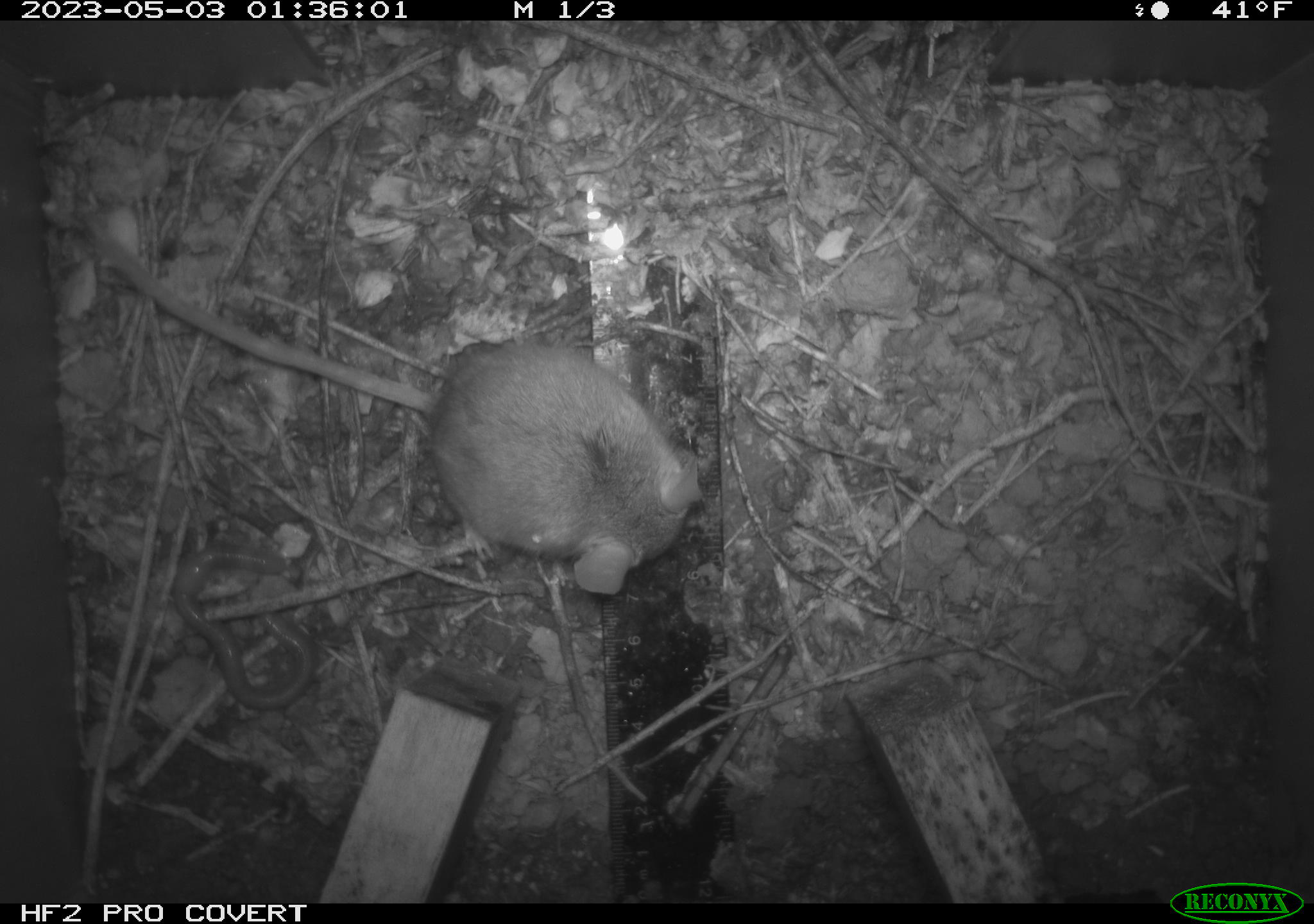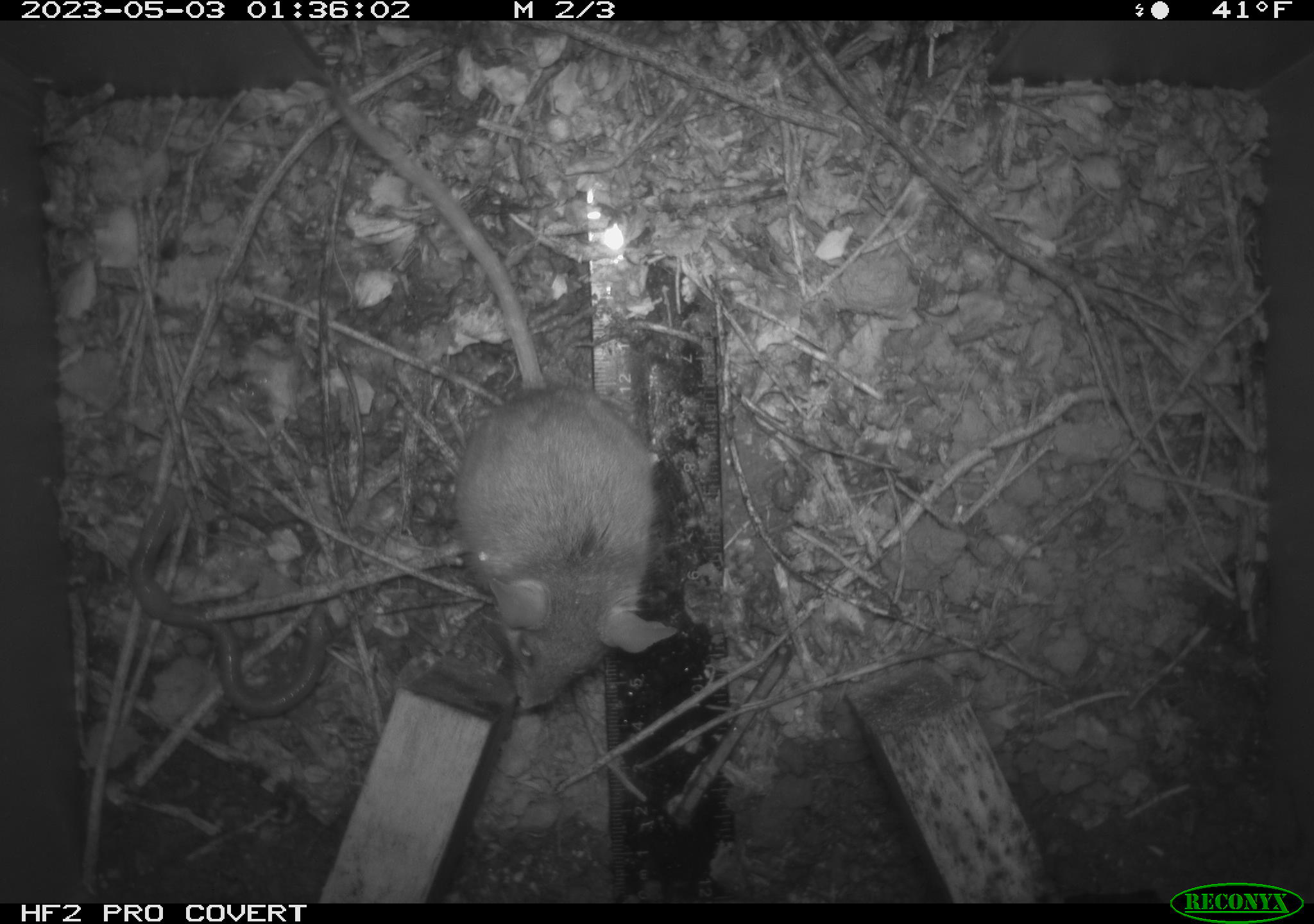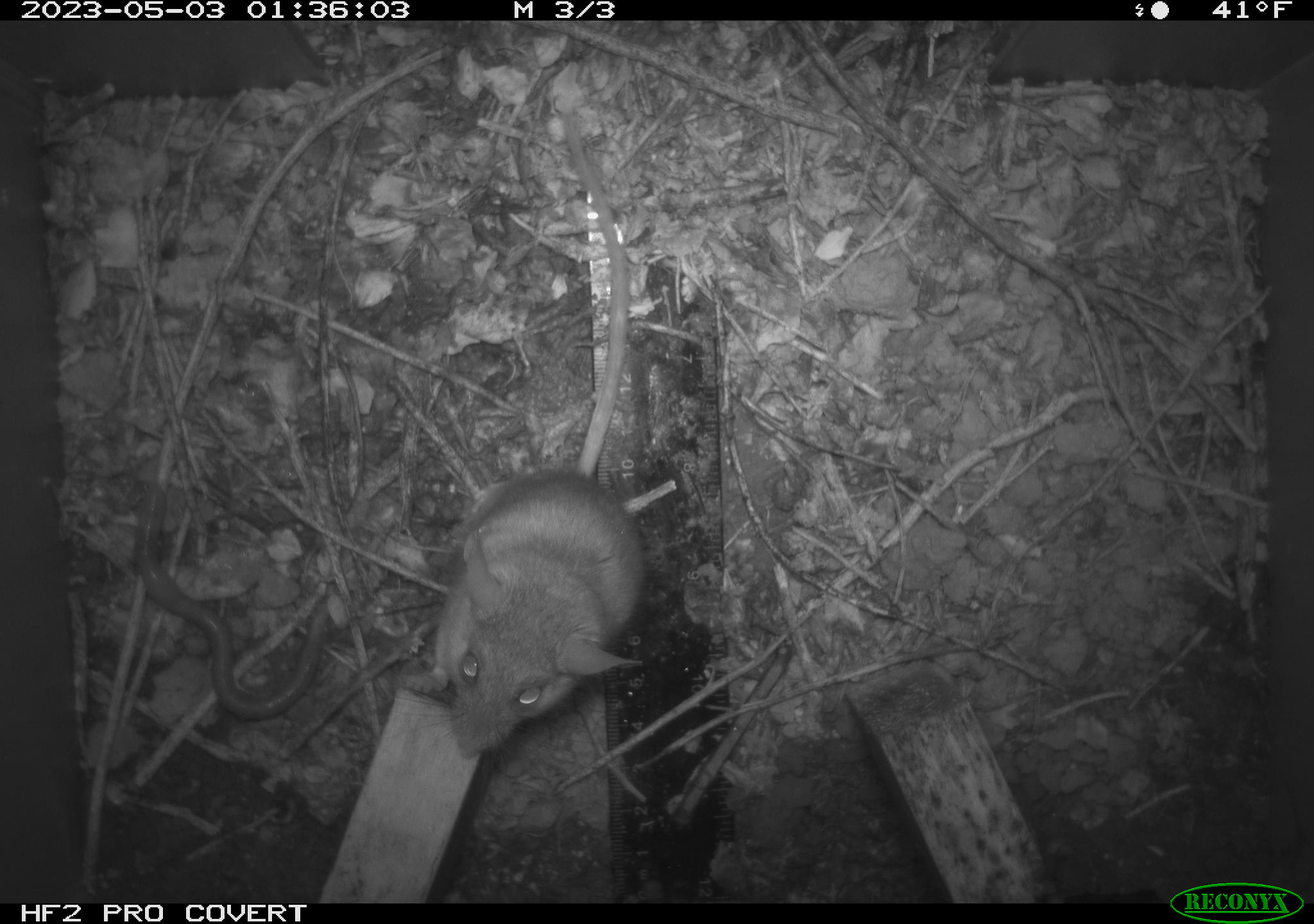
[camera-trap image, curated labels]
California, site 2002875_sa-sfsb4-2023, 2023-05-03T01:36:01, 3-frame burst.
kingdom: Animalia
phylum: Chordata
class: Mammalia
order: Rodentia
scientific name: Rodentia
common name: mouse species